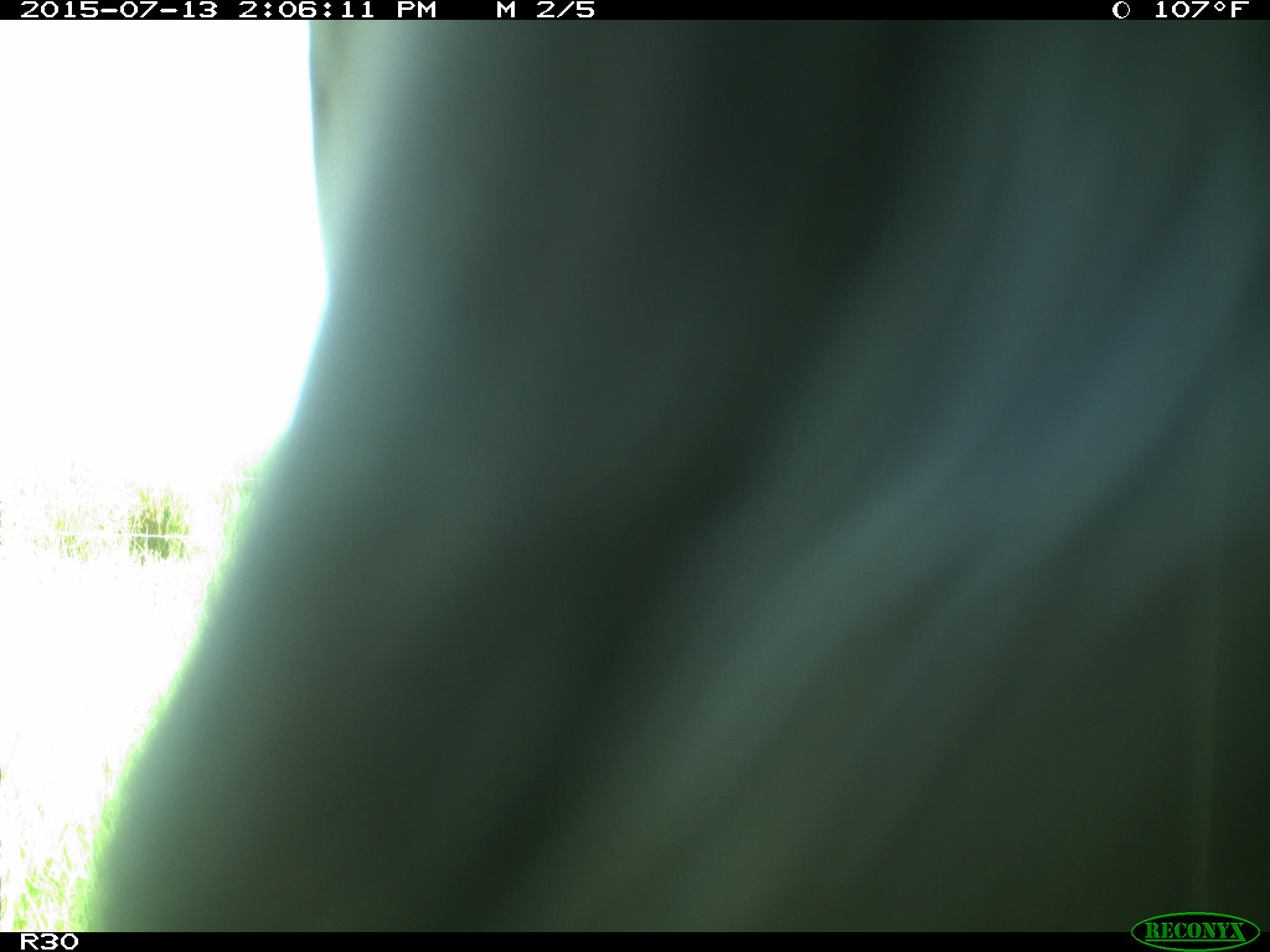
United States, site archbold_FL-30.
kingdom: Animalia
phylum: Chordata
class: Mammalia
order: Artiodactyla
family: Bovidae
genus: Bos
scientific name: Bos taurus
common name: domestic cow